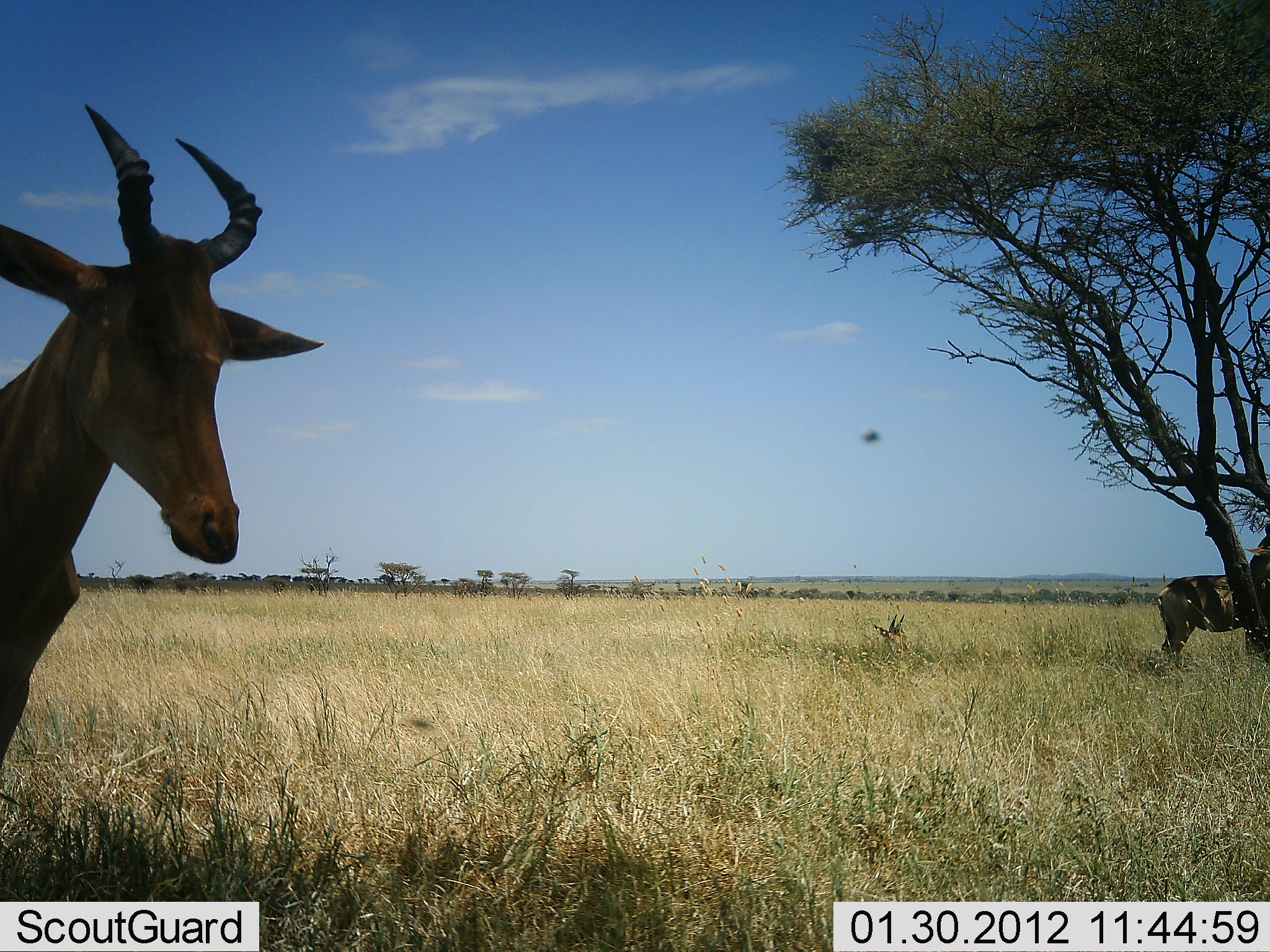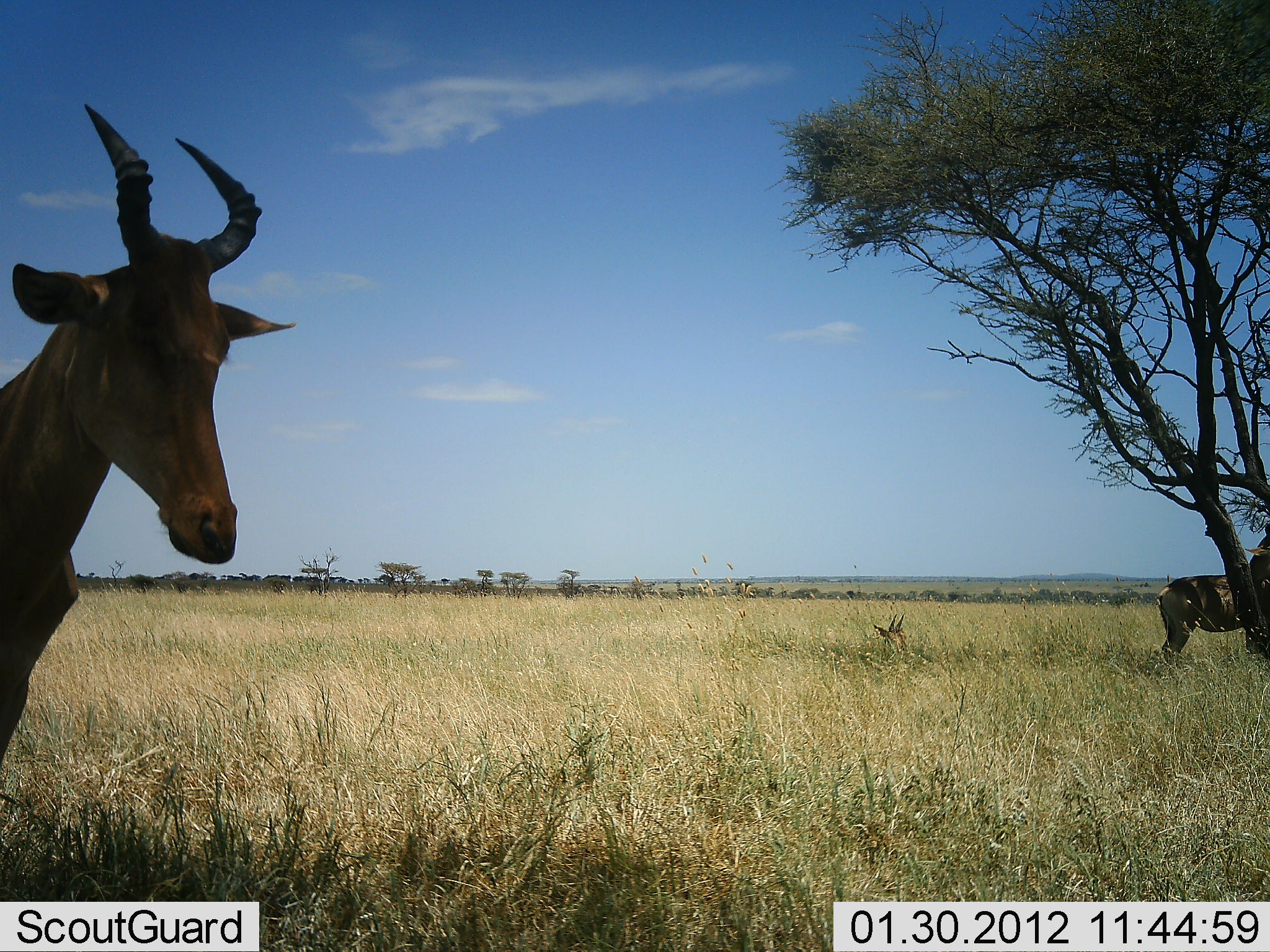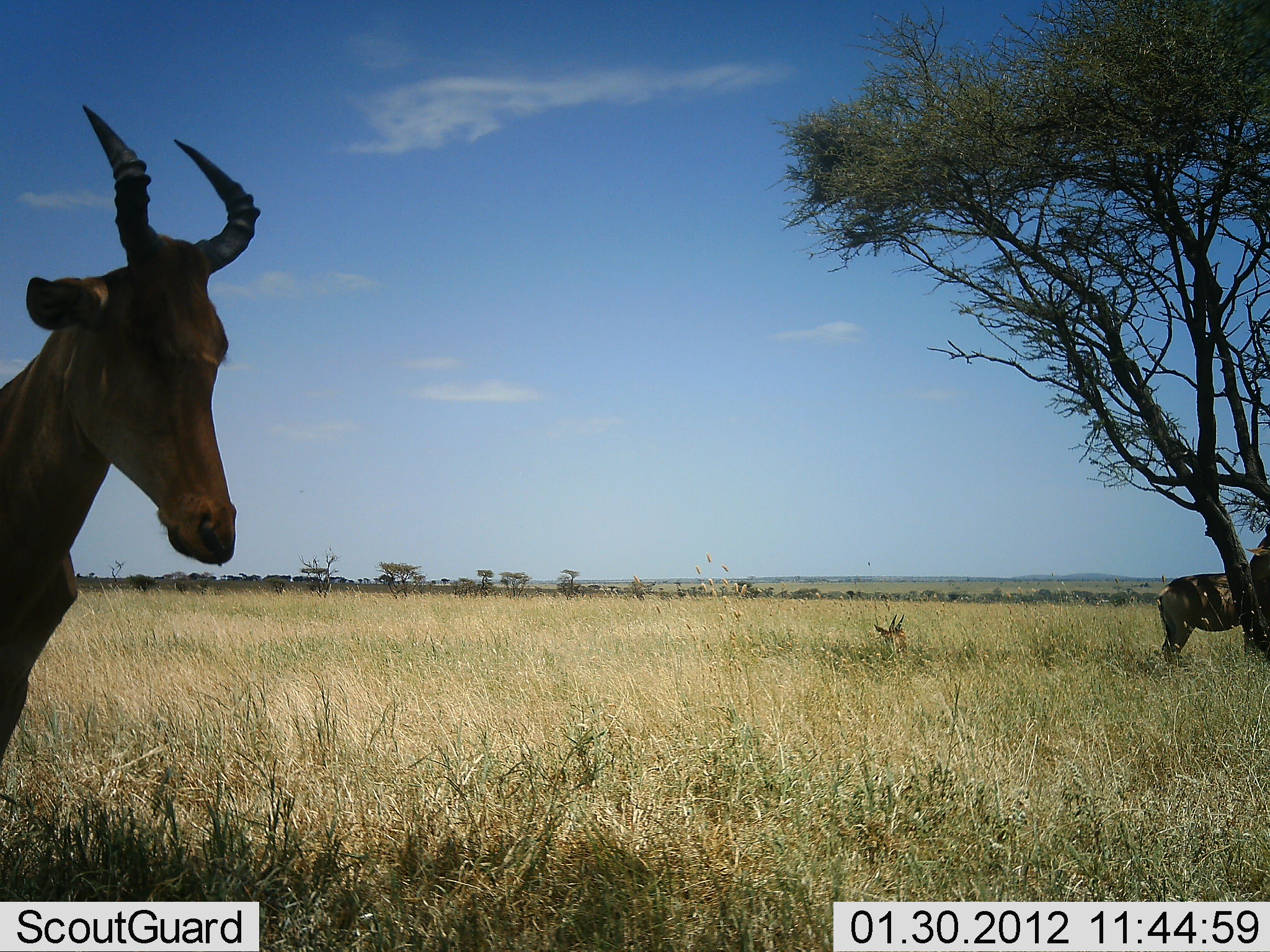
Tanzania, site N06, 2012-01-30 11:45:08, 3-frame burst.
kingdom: Animalia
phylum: Chordata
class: Mammalia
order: Artiodactyla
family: Bovidae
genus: Alcelaphus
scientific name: Alcelaphus buselaphus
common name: hartebeest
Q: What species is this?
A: Hartebeest (Alcelaphus buselaphus).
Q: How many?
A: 2.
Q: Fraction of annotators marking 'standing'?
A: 96%.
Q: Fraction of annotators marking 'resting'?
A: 32%.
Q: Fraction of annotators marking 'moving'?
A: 0%.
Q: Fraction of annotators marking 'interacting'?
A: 0%.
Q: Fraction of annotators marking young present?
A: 0%.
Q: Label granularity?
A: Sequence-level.